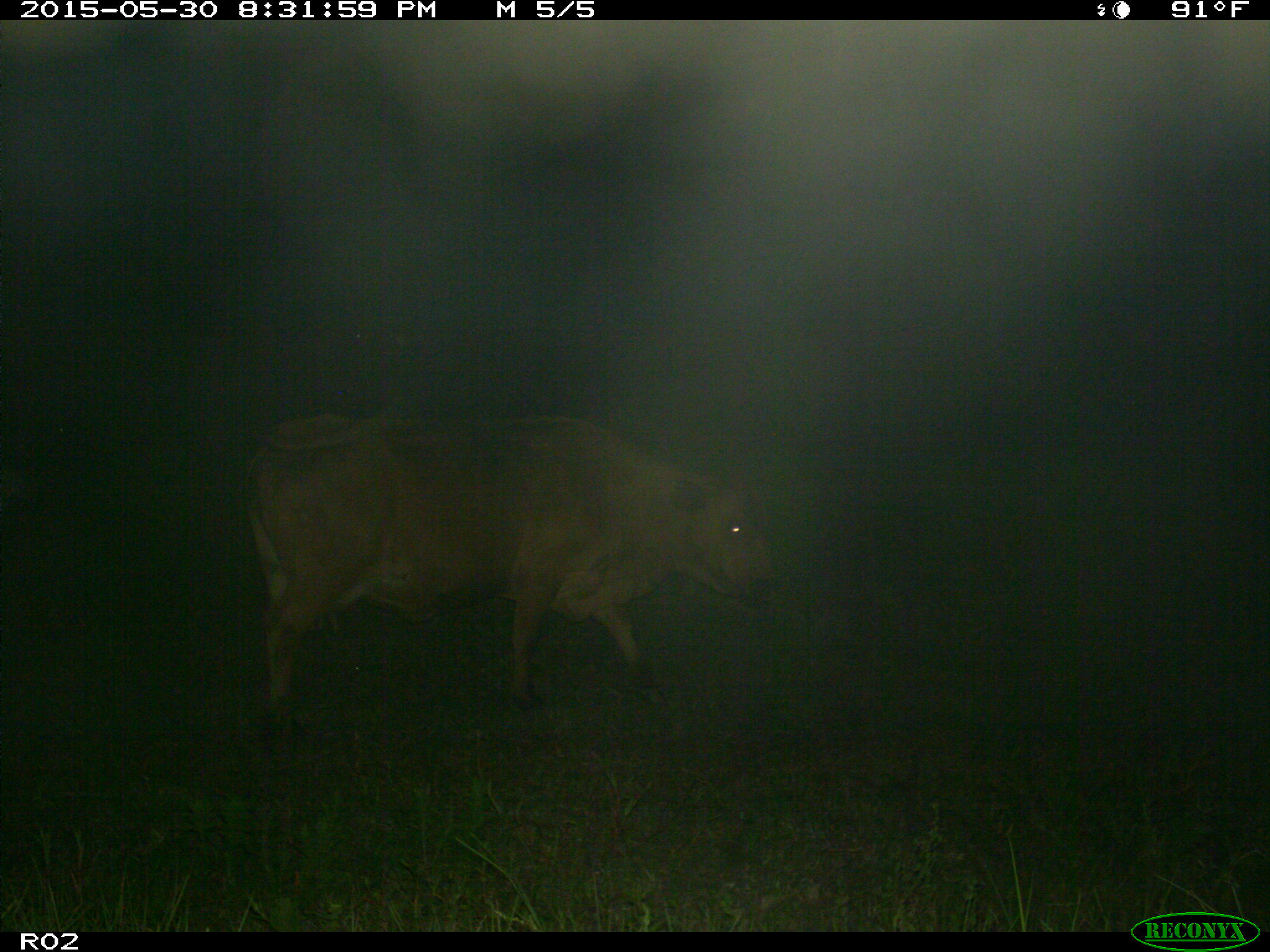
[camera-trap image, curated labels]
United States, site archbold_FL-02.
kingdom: Animalia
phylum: Chordata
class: Mammalia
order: Artiodactyla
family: Bovidae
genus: Bos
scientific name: Bos taurus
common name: domestic cow